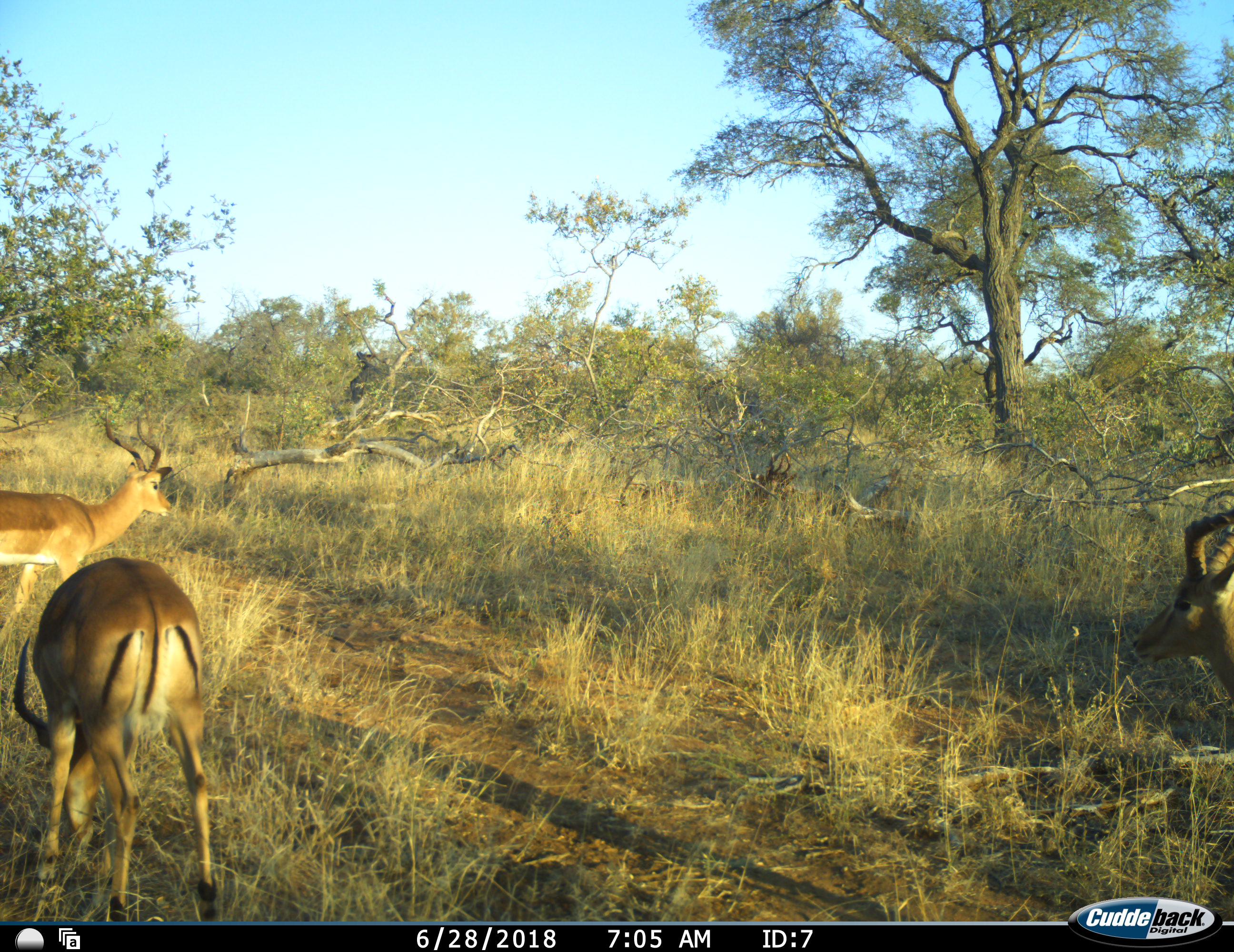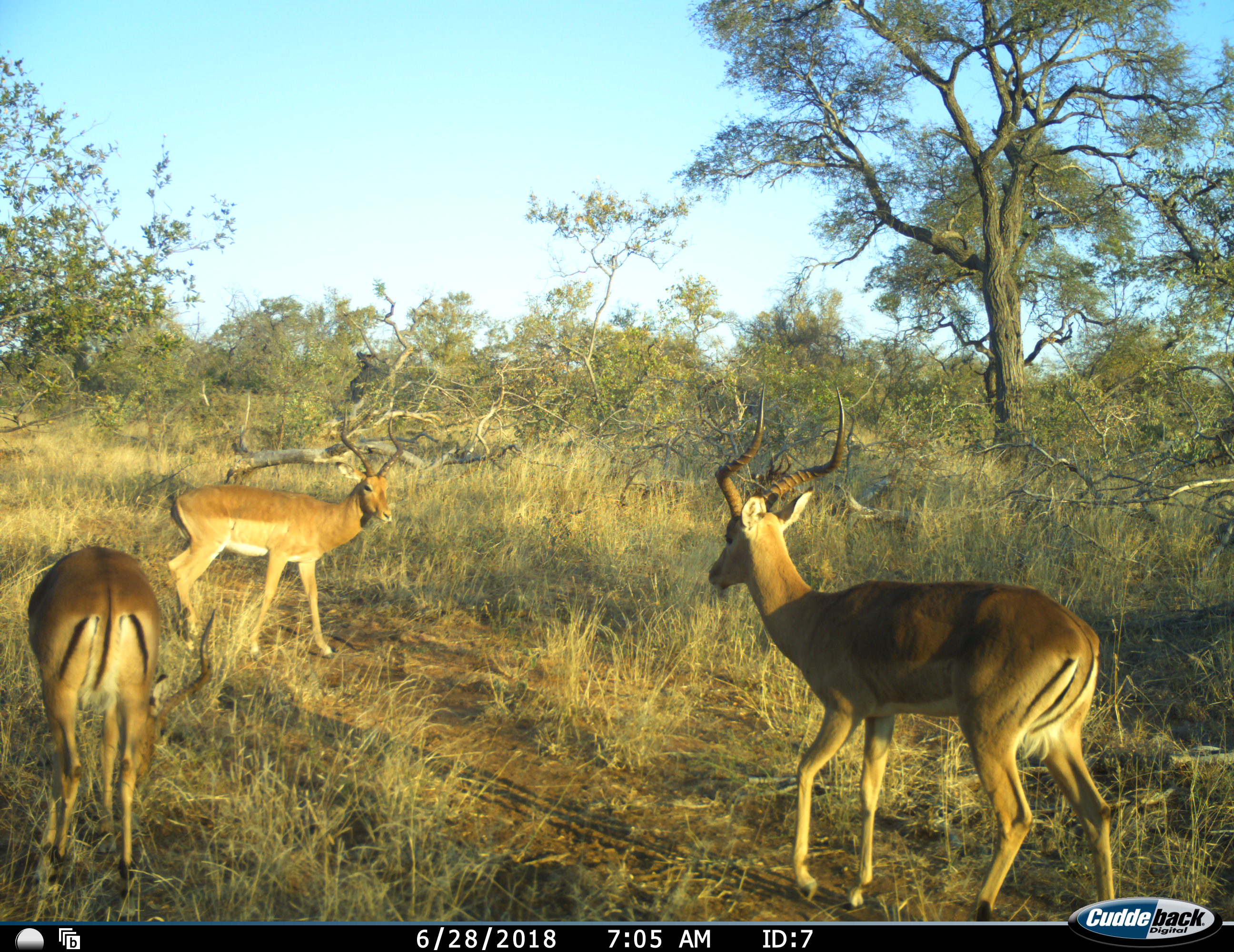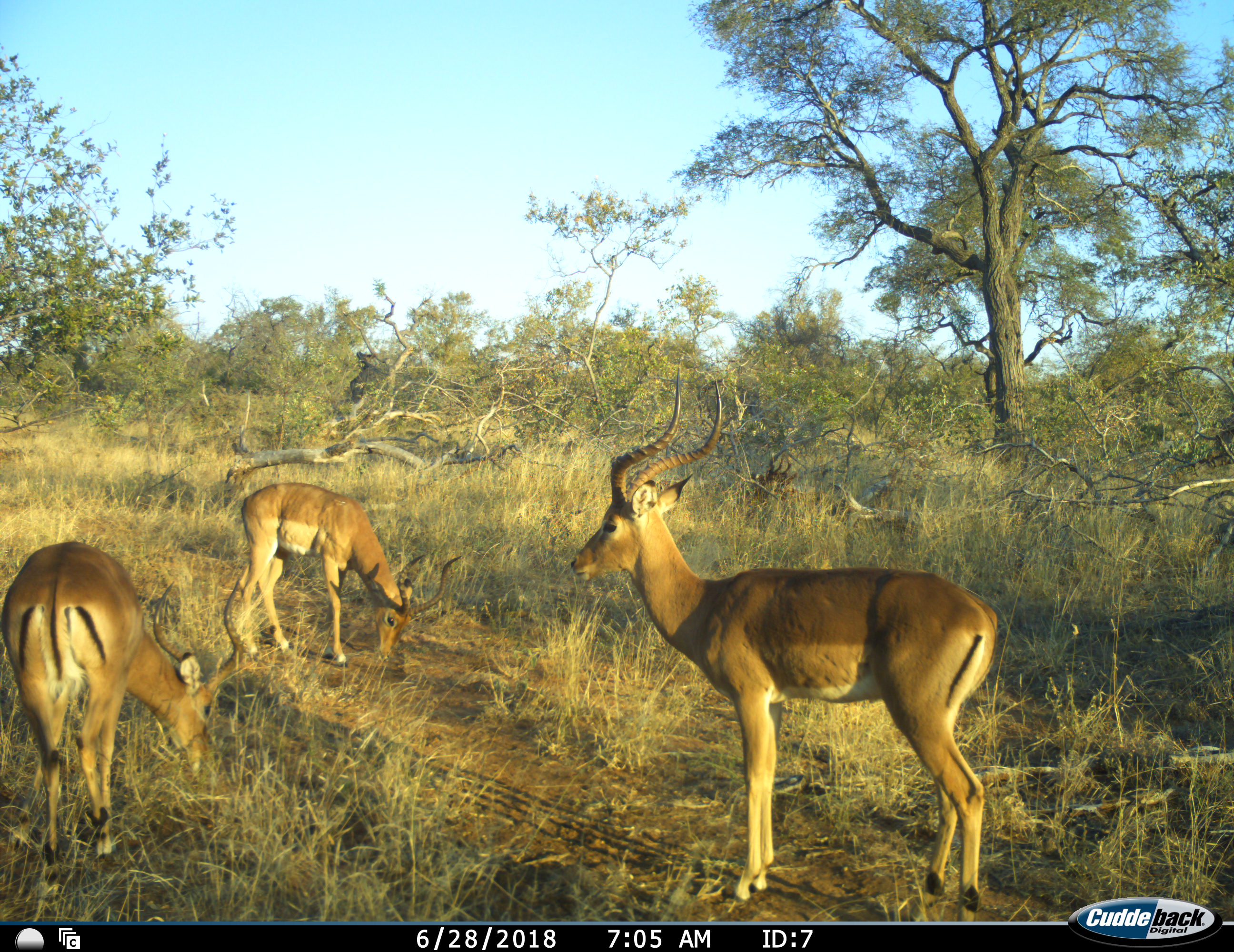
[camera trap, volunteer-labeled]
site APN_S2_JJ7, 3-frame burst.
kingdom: Animalia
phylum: Chordata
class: Mammalia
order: Artiodactyla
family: Bovidae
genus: Aepyceros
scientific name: Aepyceros melampus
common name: impala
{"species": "impala (Aepyceros melampus)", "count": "3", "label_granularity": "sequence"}